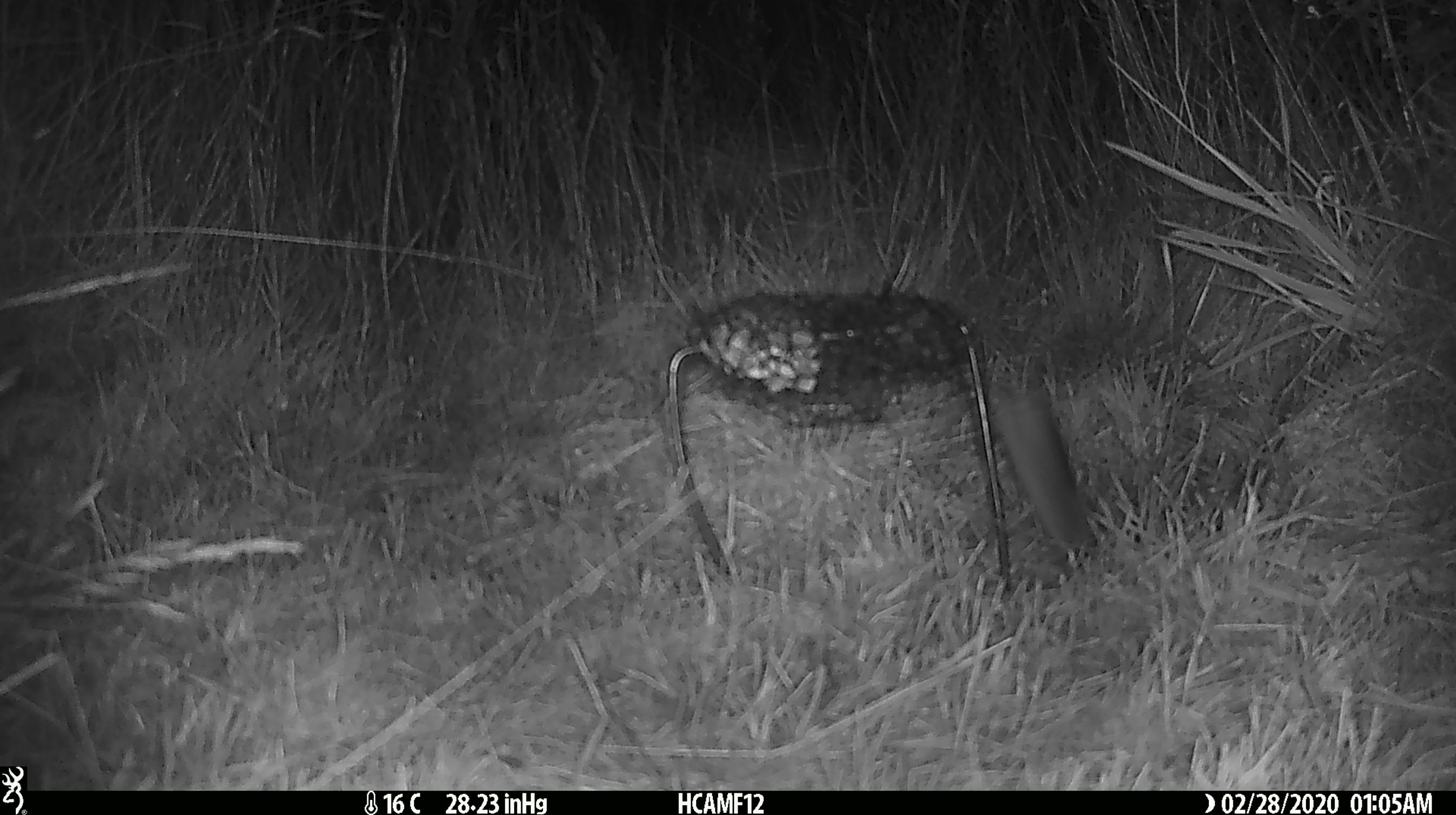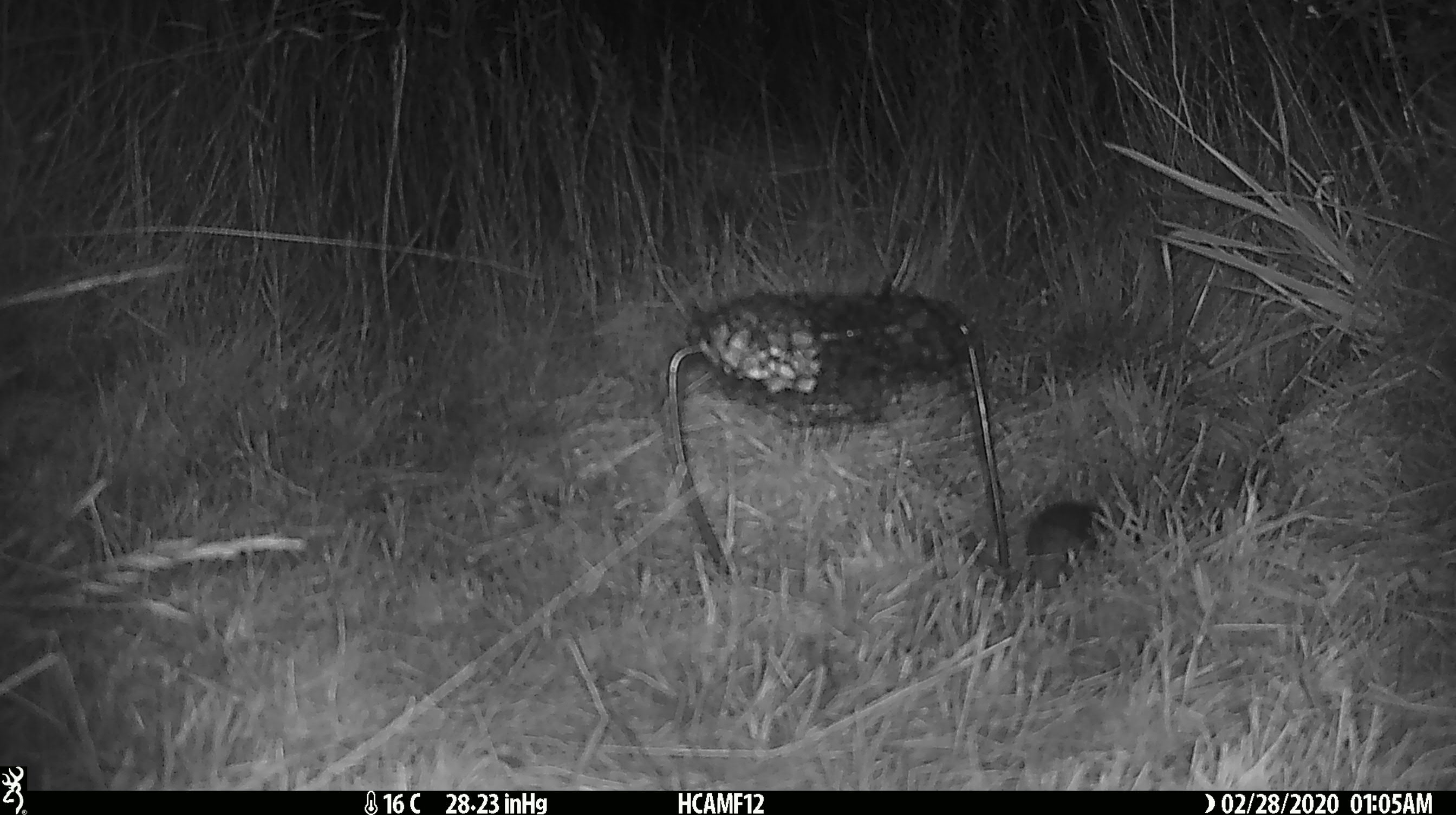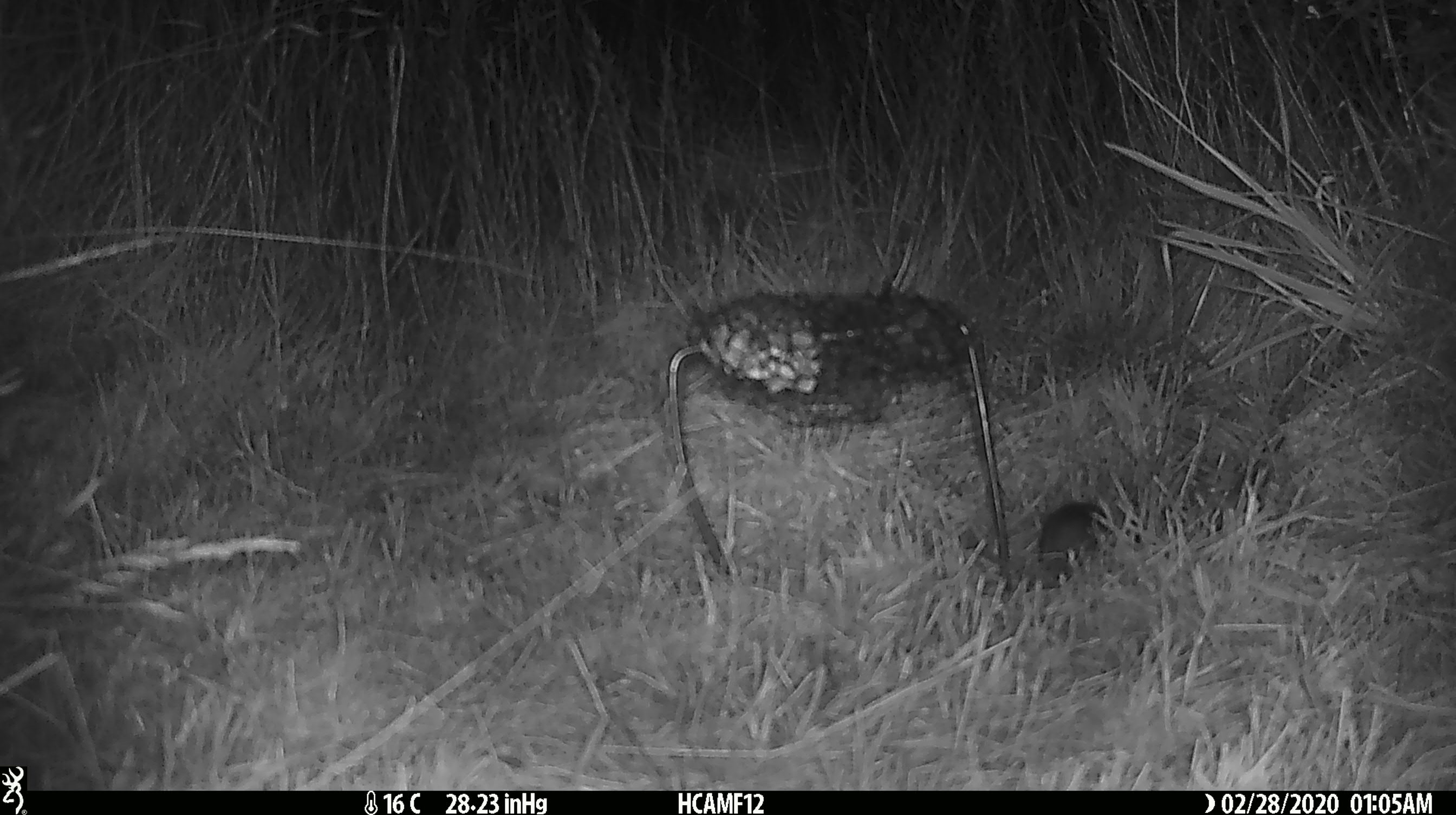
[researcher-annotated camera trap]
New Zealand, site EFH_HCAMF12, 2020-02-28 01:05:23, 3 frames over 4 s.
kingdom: Animalia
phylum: Chordata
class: Mammalia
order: Rodentia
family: Muridae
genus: Mus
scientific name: Mus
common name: mouse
Mouse (Mus).